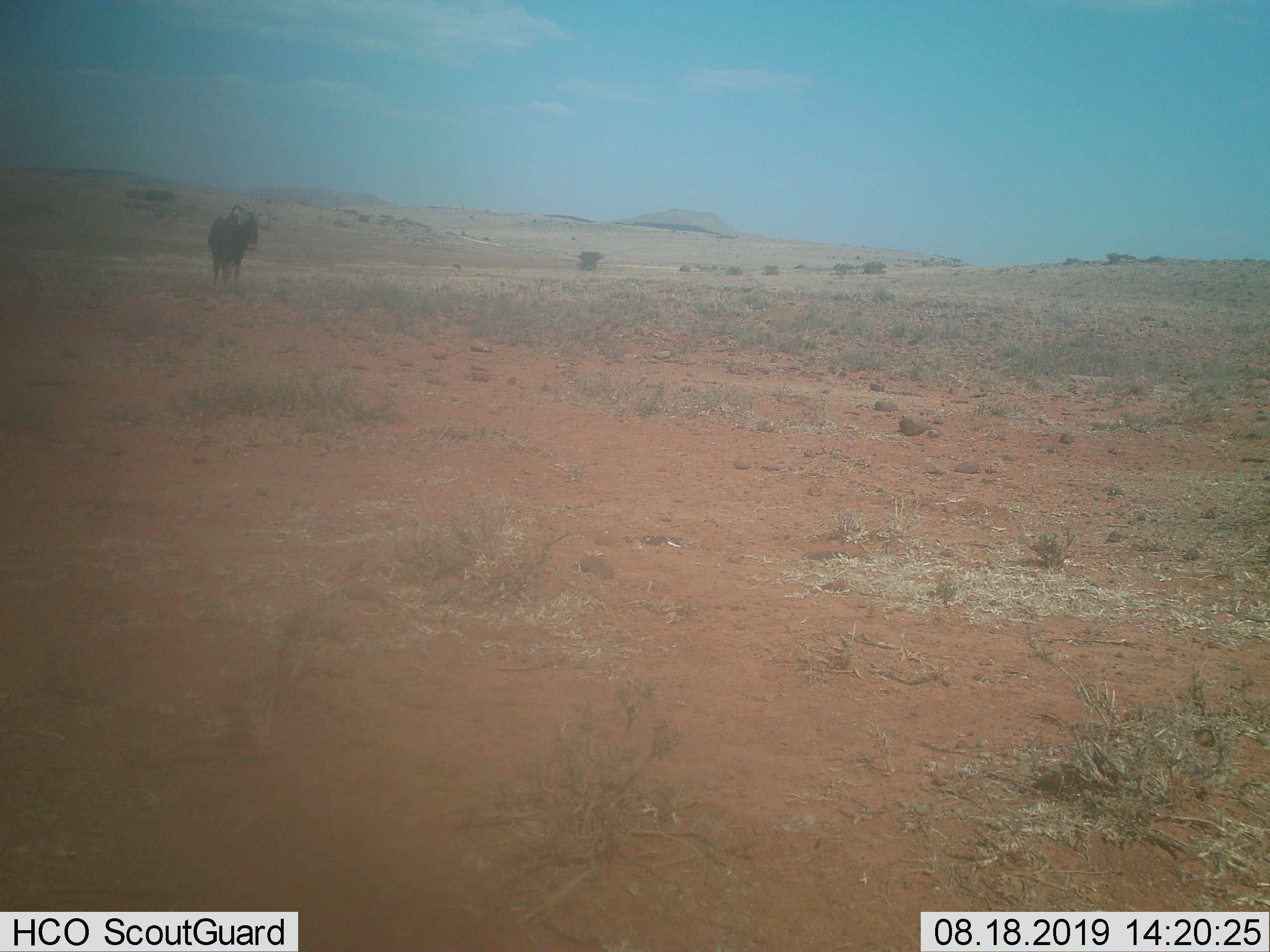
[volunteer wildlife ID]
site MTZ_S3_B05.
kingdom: Animalia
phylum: Chordata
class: Mammalia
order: Artiodactyla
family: Bovidae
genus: Connochaetes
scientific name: Connochaetes gnou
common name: black wildebeest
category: wildebeestblack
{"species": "wildebeestblack (black wildebeest) (Connochaetes gnou)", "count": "1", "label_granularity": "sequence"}